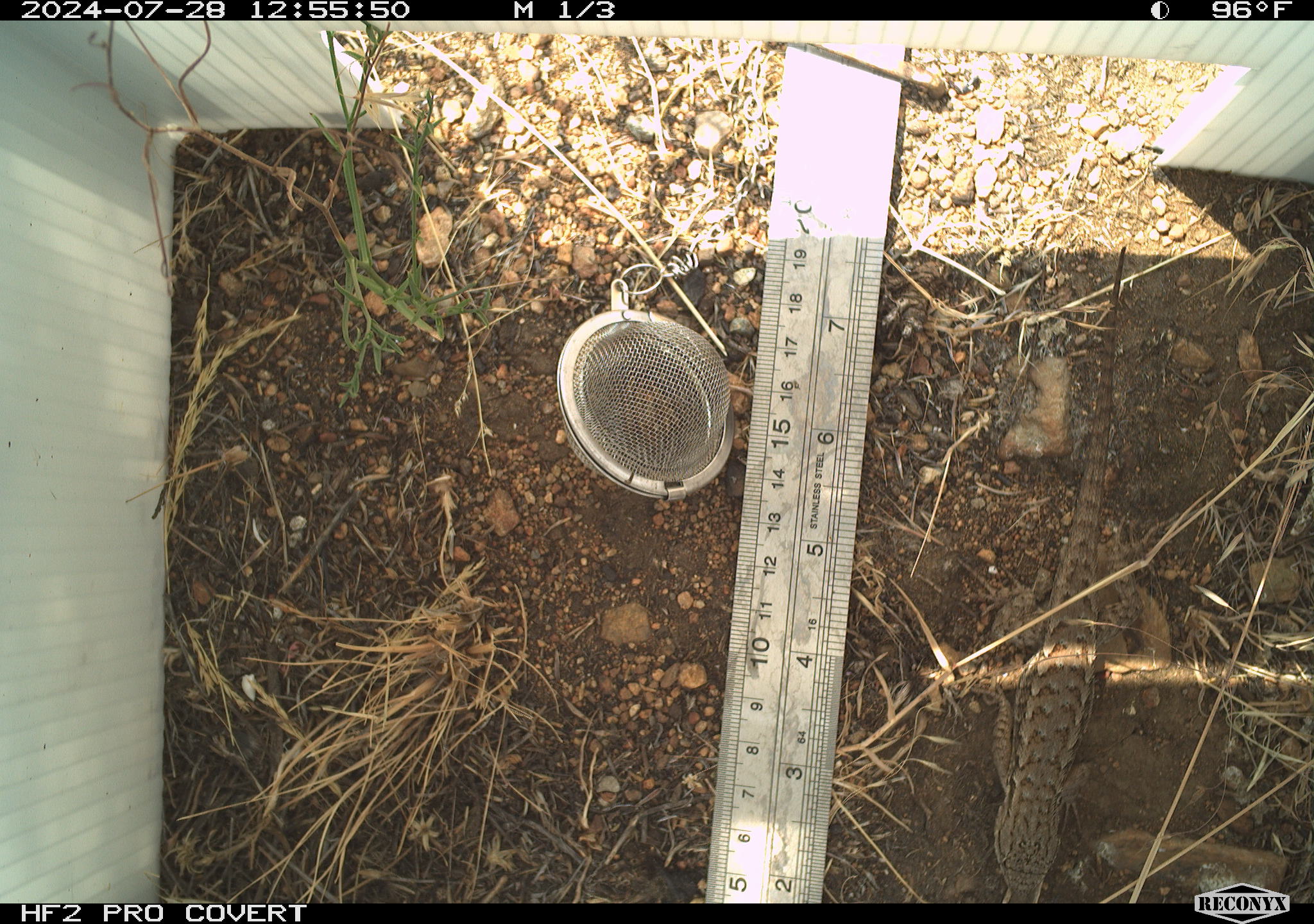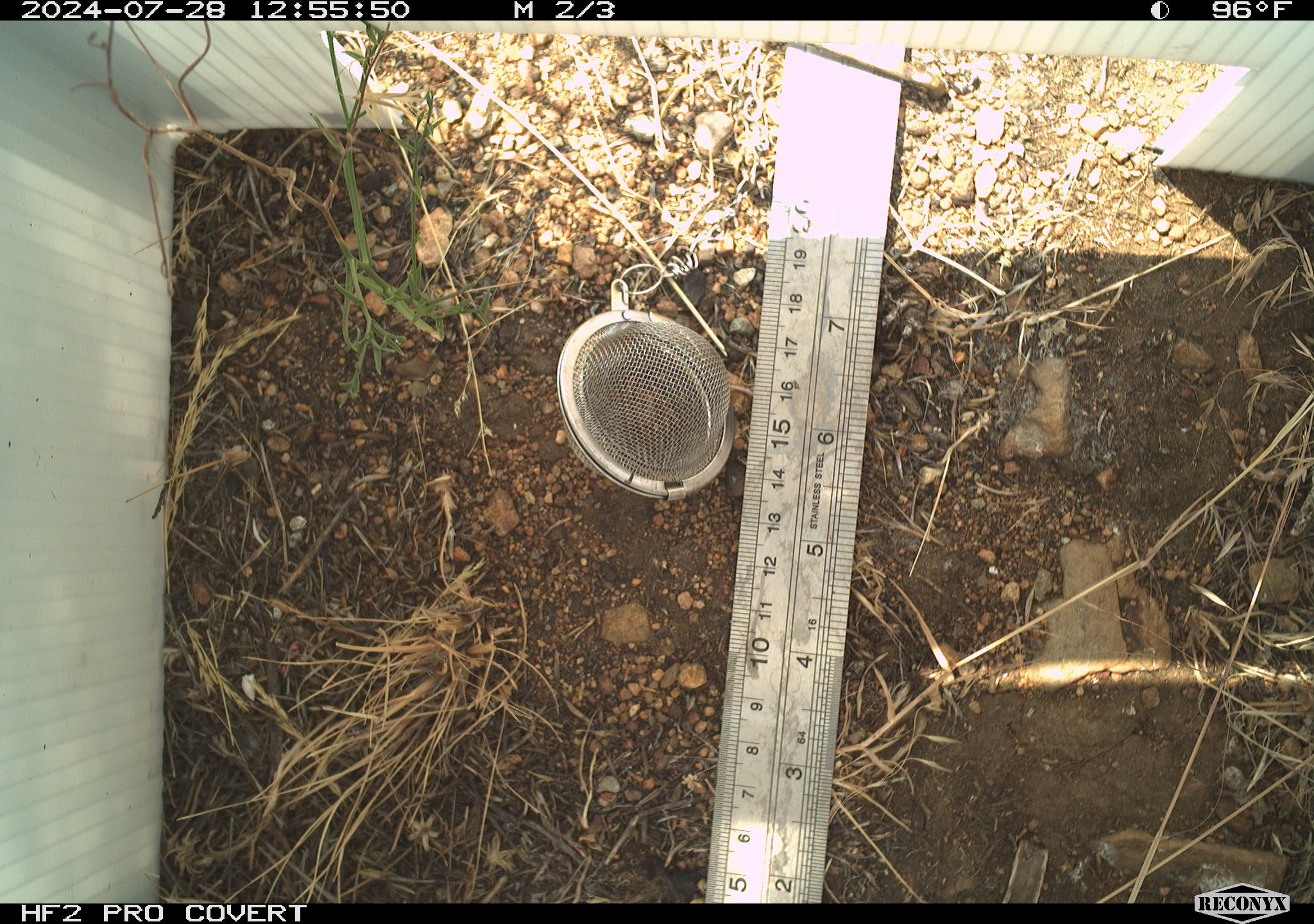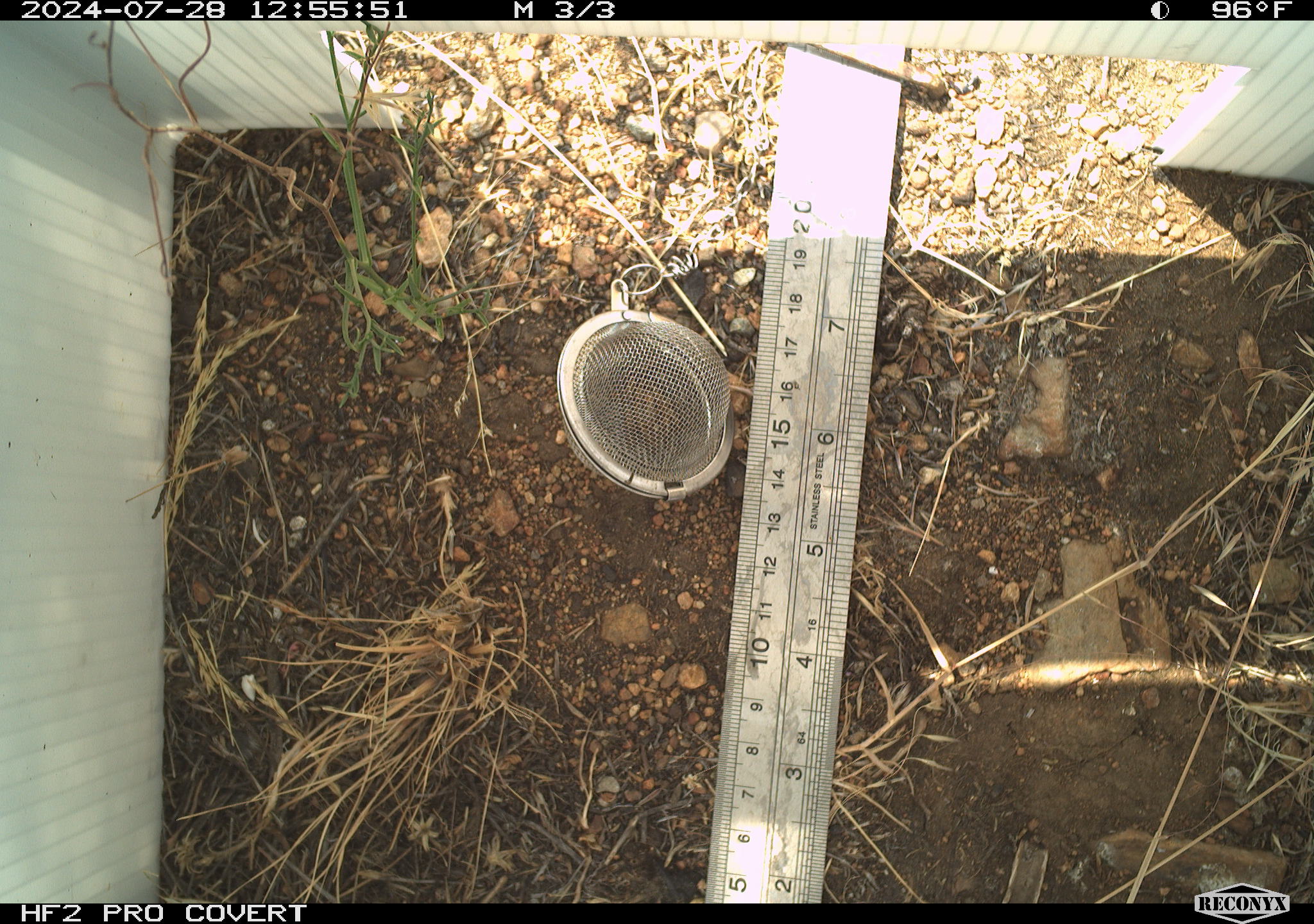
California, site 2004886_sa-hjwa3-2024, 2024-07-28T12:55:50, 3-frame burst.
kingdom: Animalia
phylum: Chordata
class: Reptilia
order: Squamata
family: Phrynosomatidae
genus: Sceloporus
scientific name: Sceloporus occidentalis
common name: western fence lizard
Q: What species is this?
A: Western fence lizard (Sceloporus occidentalis).